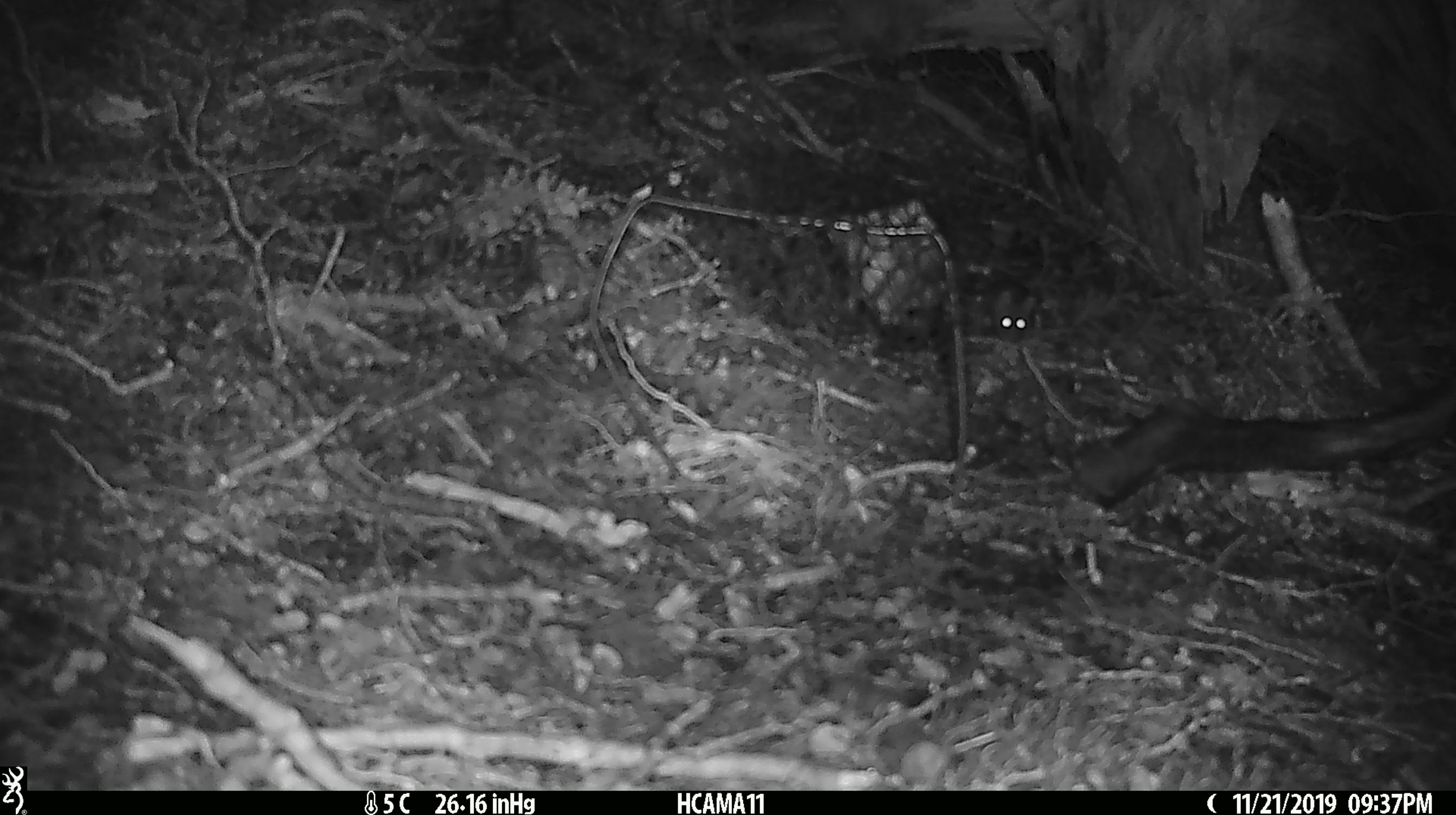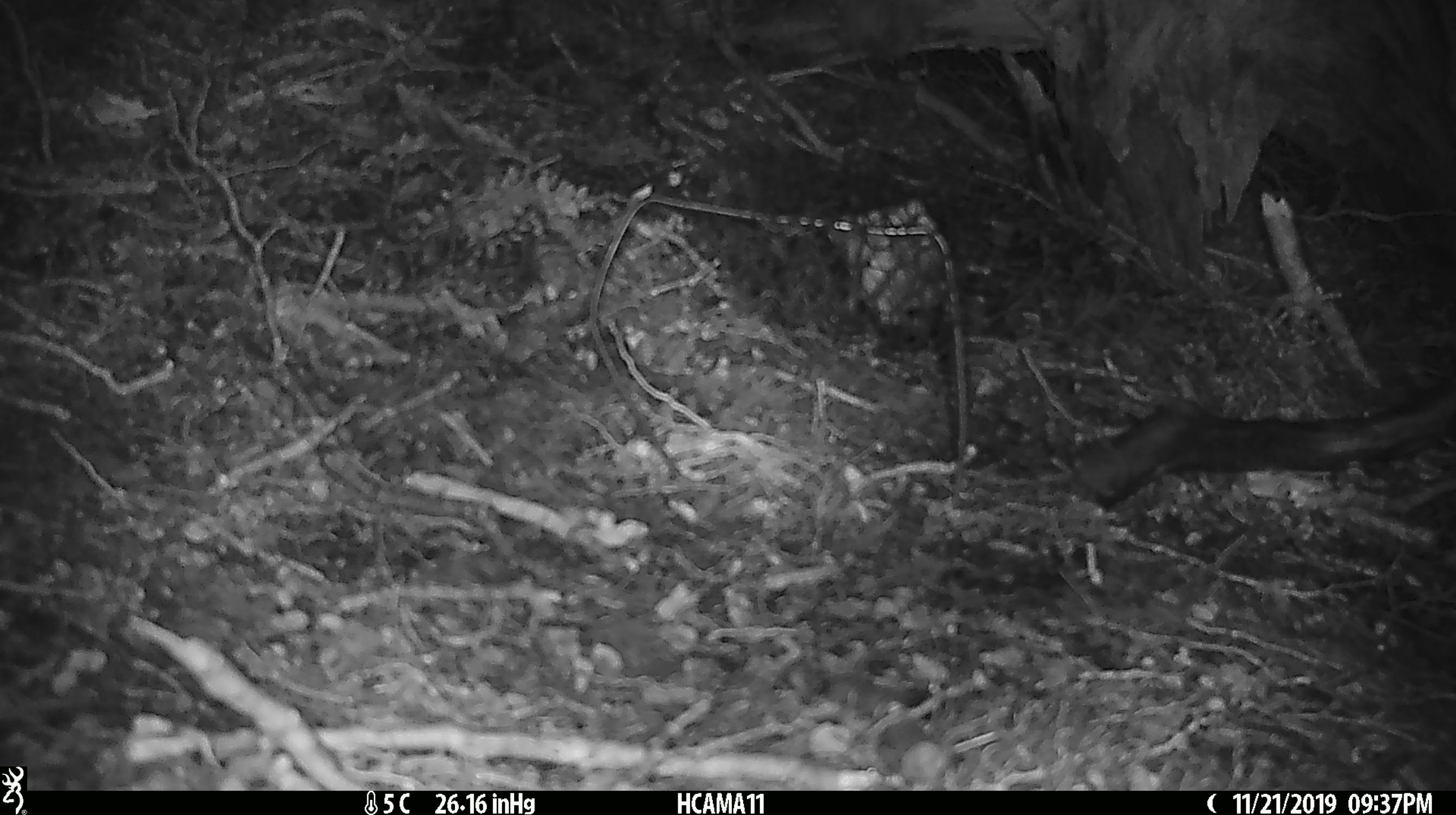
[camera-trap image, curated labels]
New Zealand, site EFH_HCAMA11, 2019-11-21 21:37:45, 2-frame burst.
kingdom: Animalia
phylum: Chordata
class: Mammalia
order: Rodentia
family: Muridae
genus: Mus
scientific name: Mus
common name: mouse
Mouse (Mus).